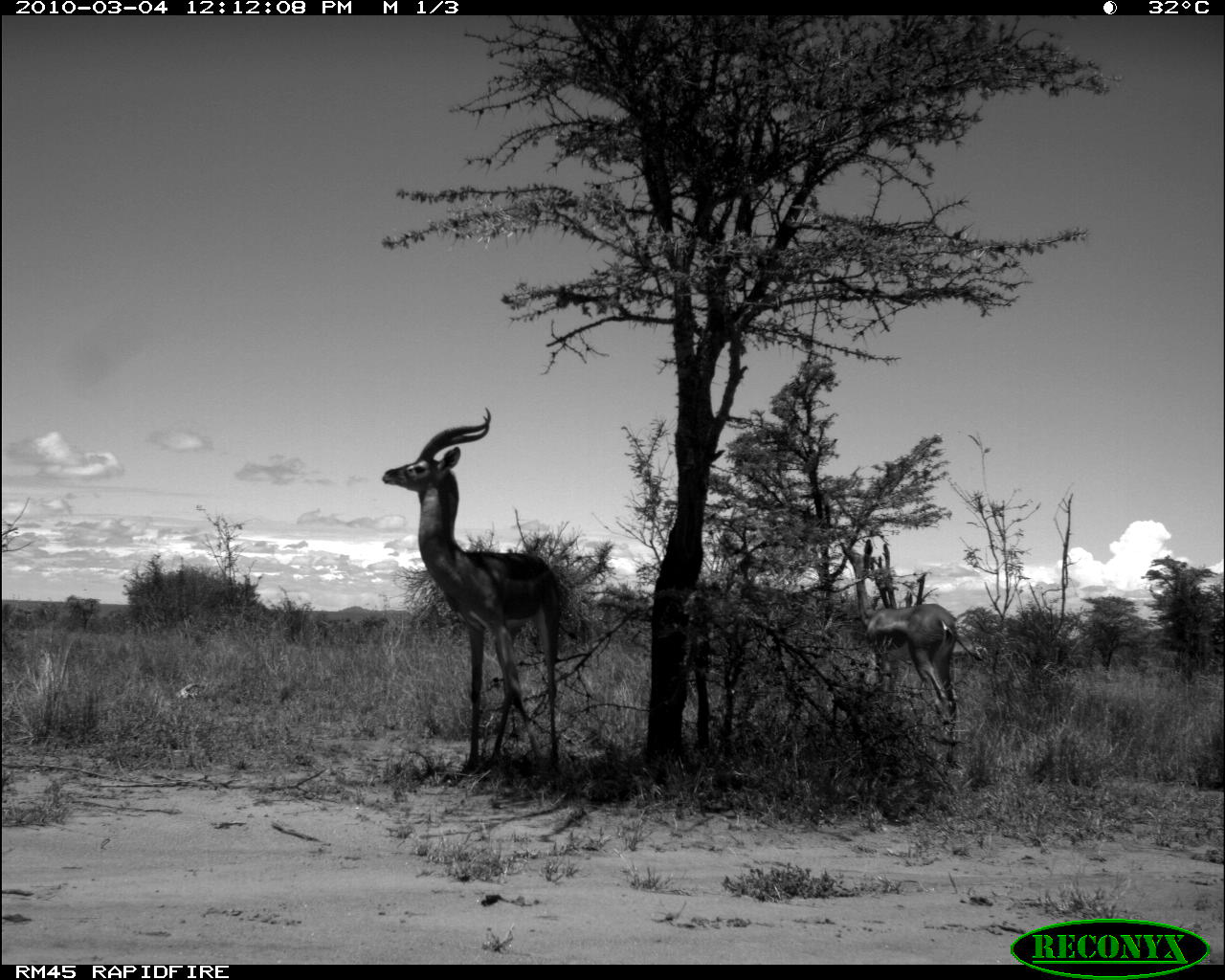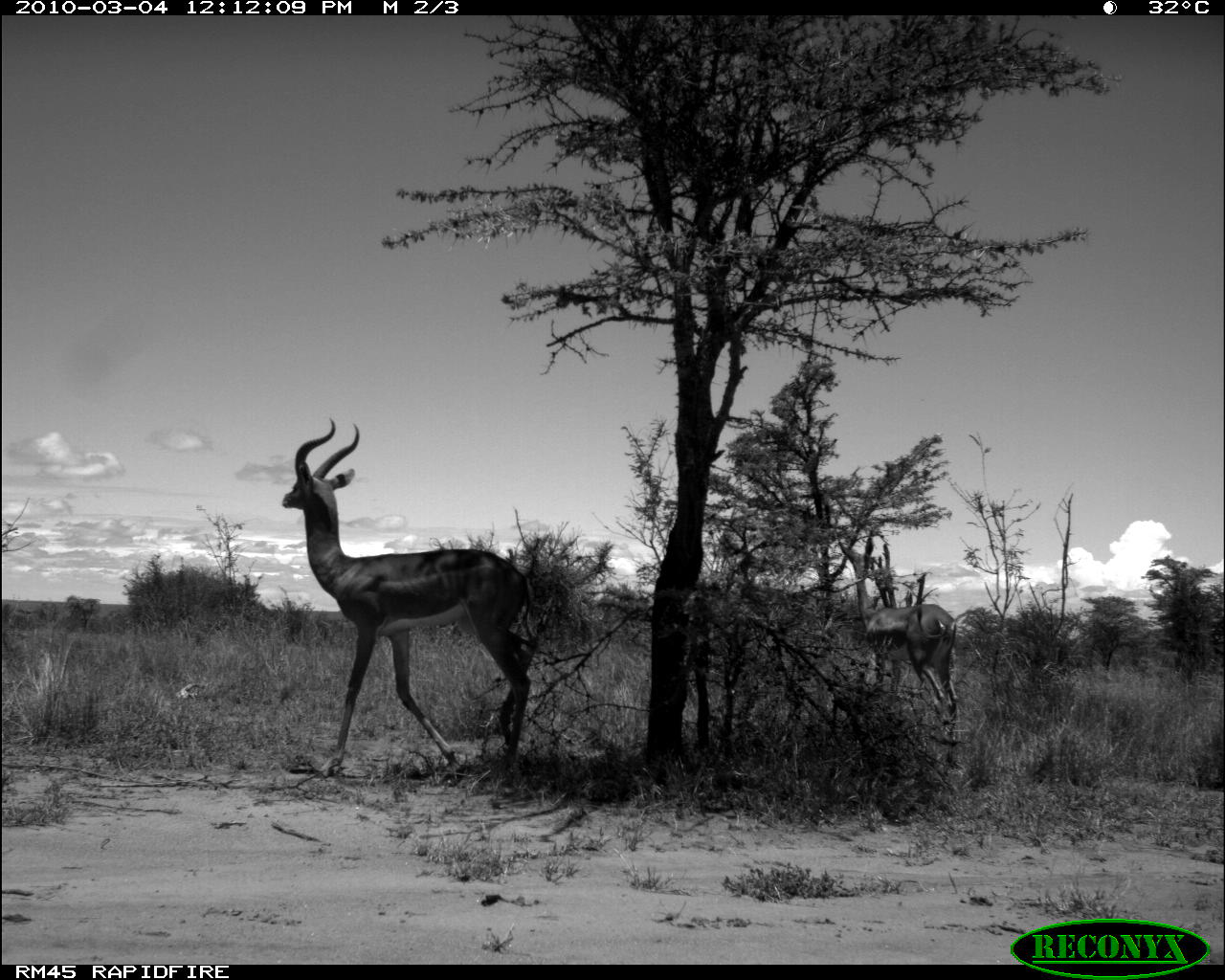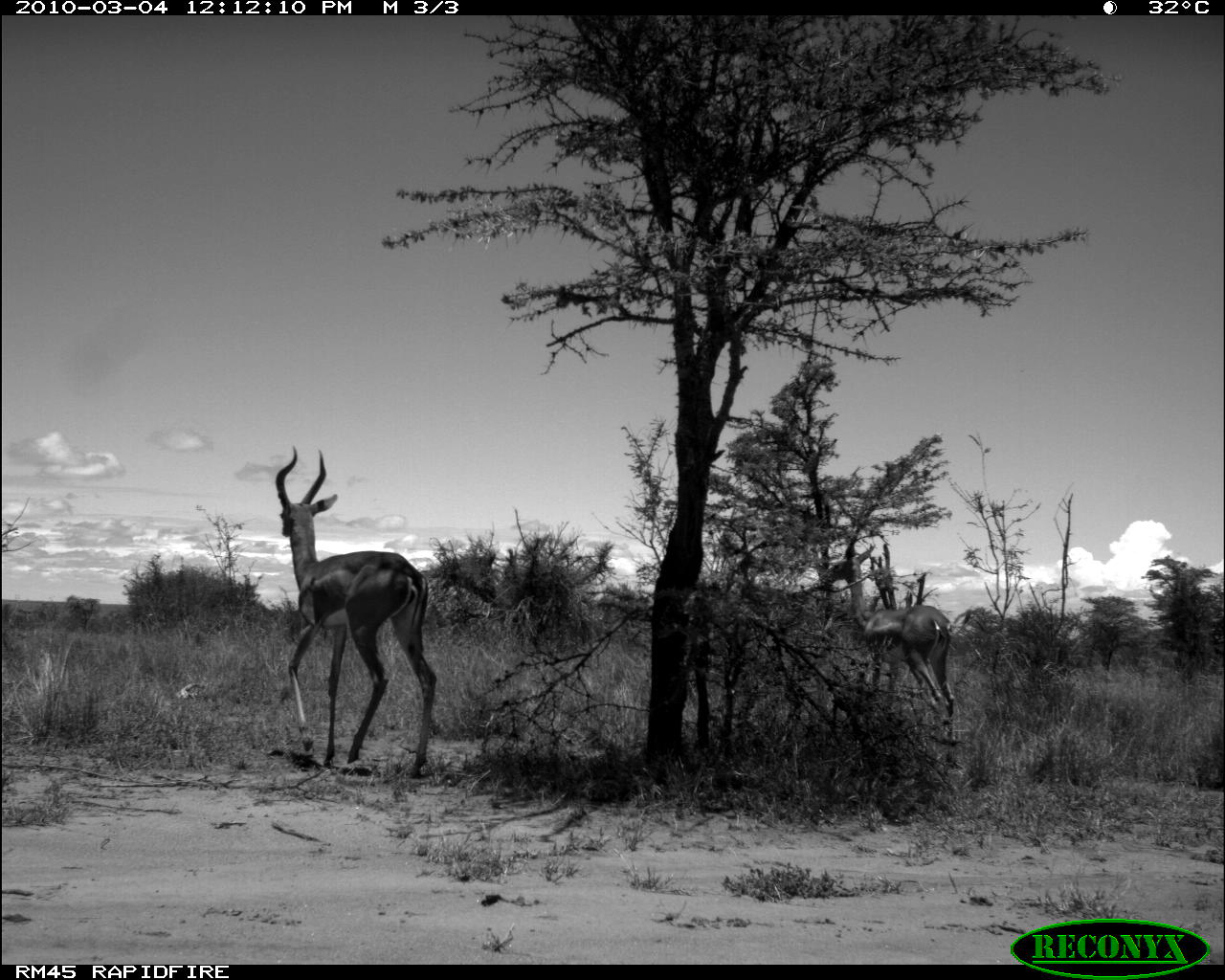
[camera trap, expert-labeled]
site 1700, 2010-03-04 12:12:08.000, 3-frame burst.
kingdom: Animalia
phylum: Chordata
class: Mammalia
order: Artiodactyla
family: Bovidae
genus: Litocranius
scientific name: Litocranius walleri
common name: gerenuk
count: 2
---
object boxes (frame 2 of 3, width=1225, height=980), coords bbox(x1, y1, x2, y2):
litocranius walleri: bbox(280, 414, 539, 777); bbox(837, 538, 962, 740)